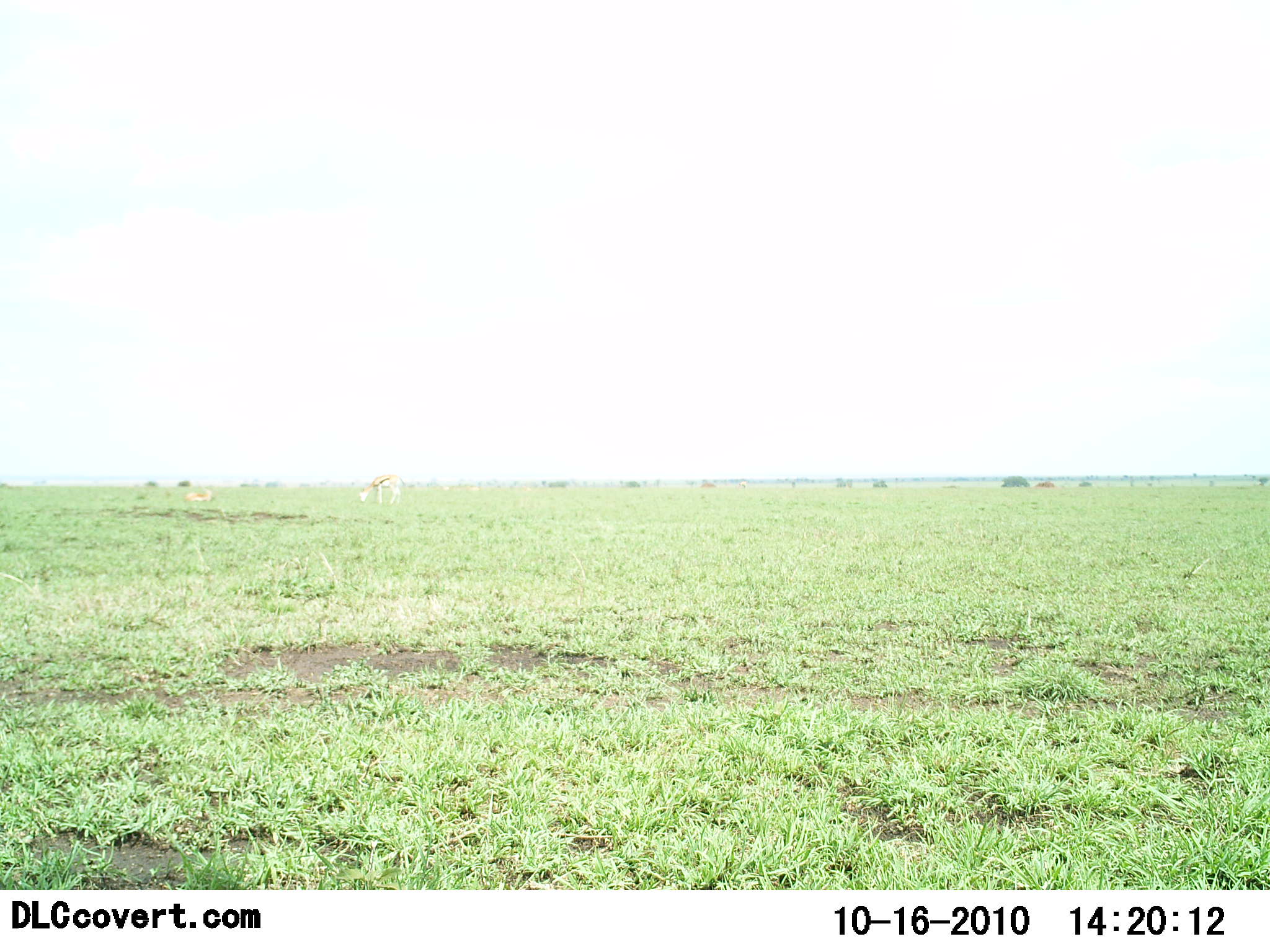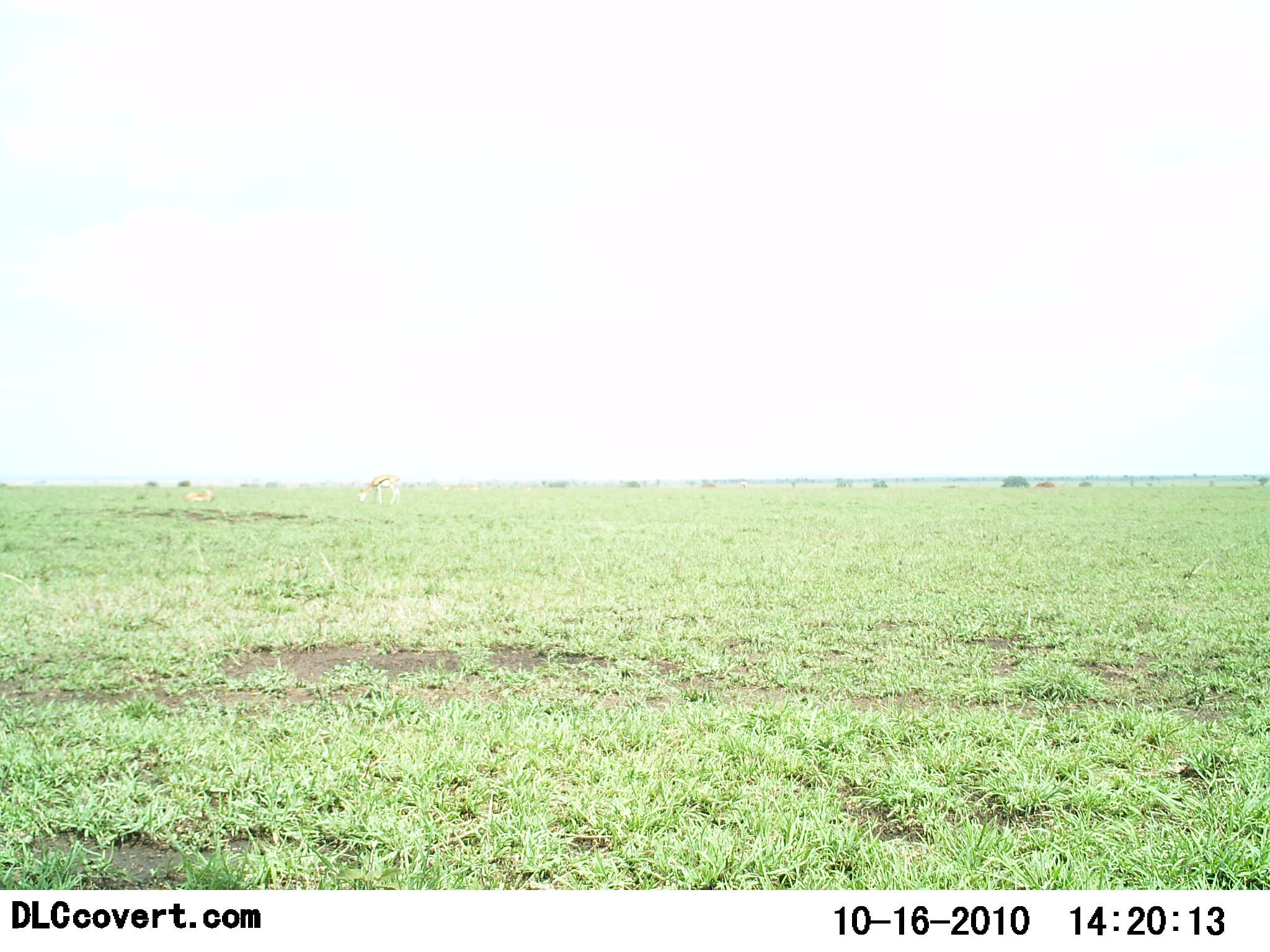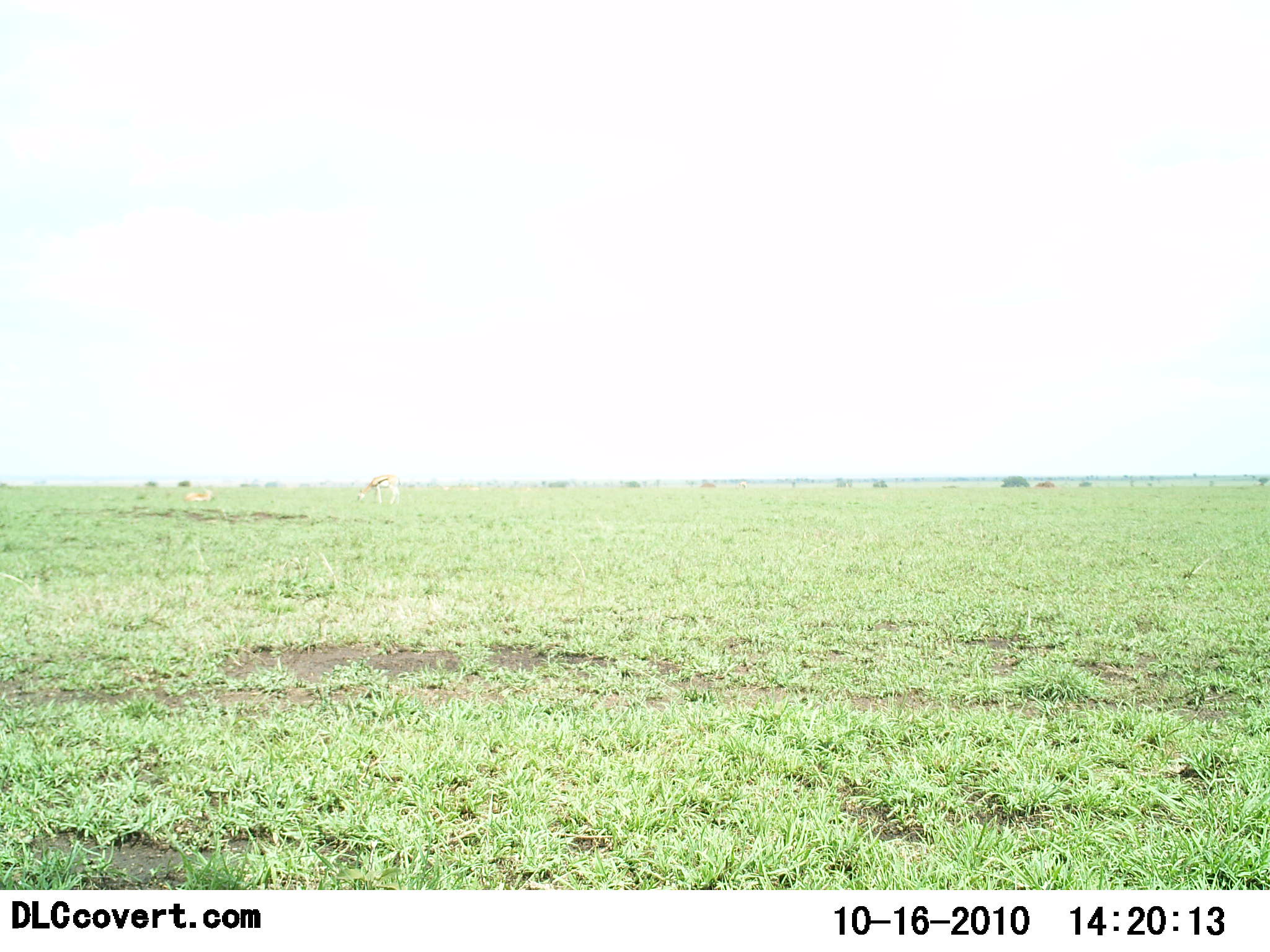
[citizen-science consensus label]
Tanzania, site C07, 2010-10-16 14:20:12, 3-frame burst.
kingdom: Animalia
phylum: Chordata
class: Mammalia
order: Artiodactyla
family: Bovidae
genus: Eudorcas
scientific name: Eudorcas thomsonii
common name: thomson's gazelle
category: gazellethomsons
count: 2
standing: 69%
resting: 77%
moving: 0%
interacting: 0%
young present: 0%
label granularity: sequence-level